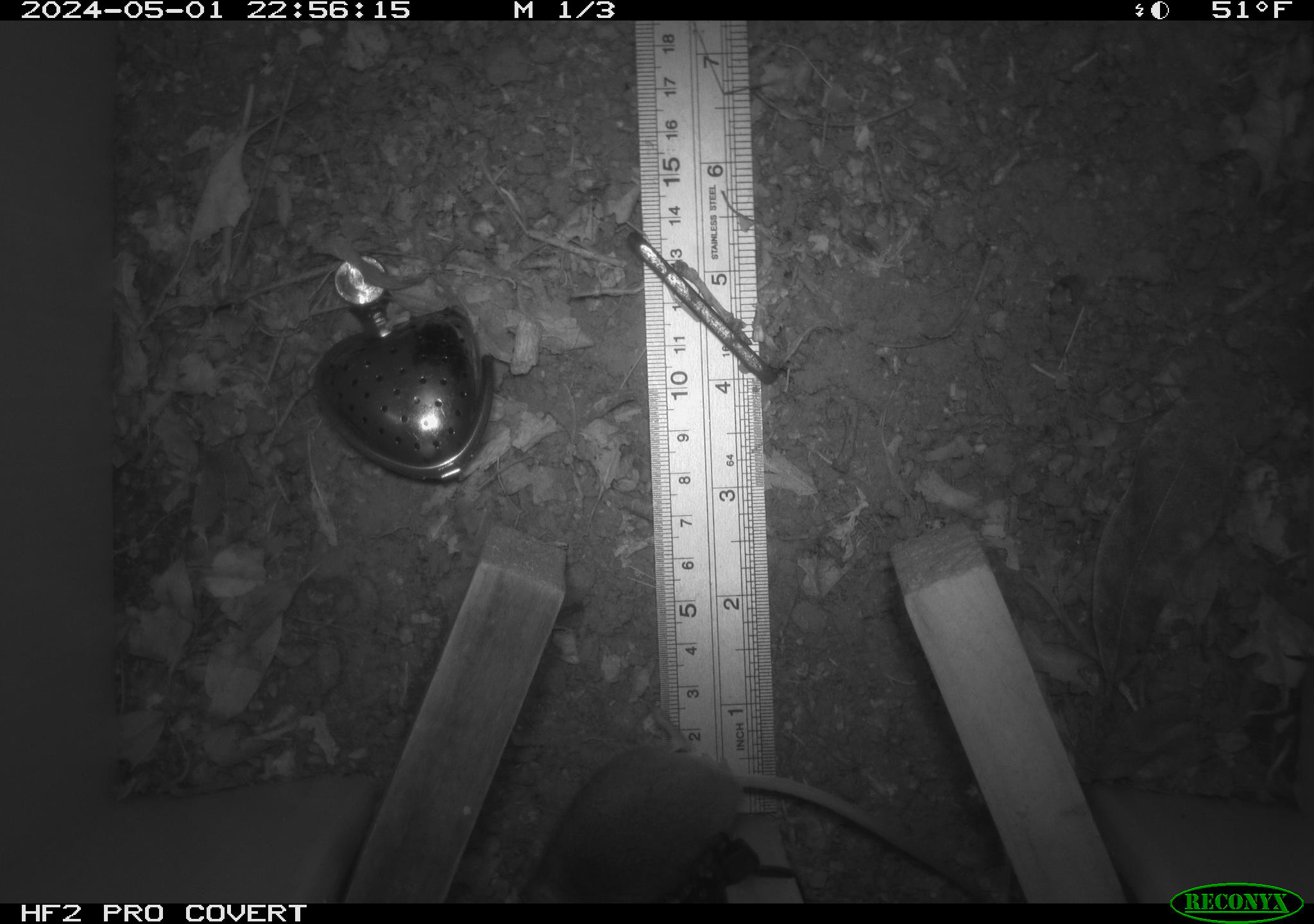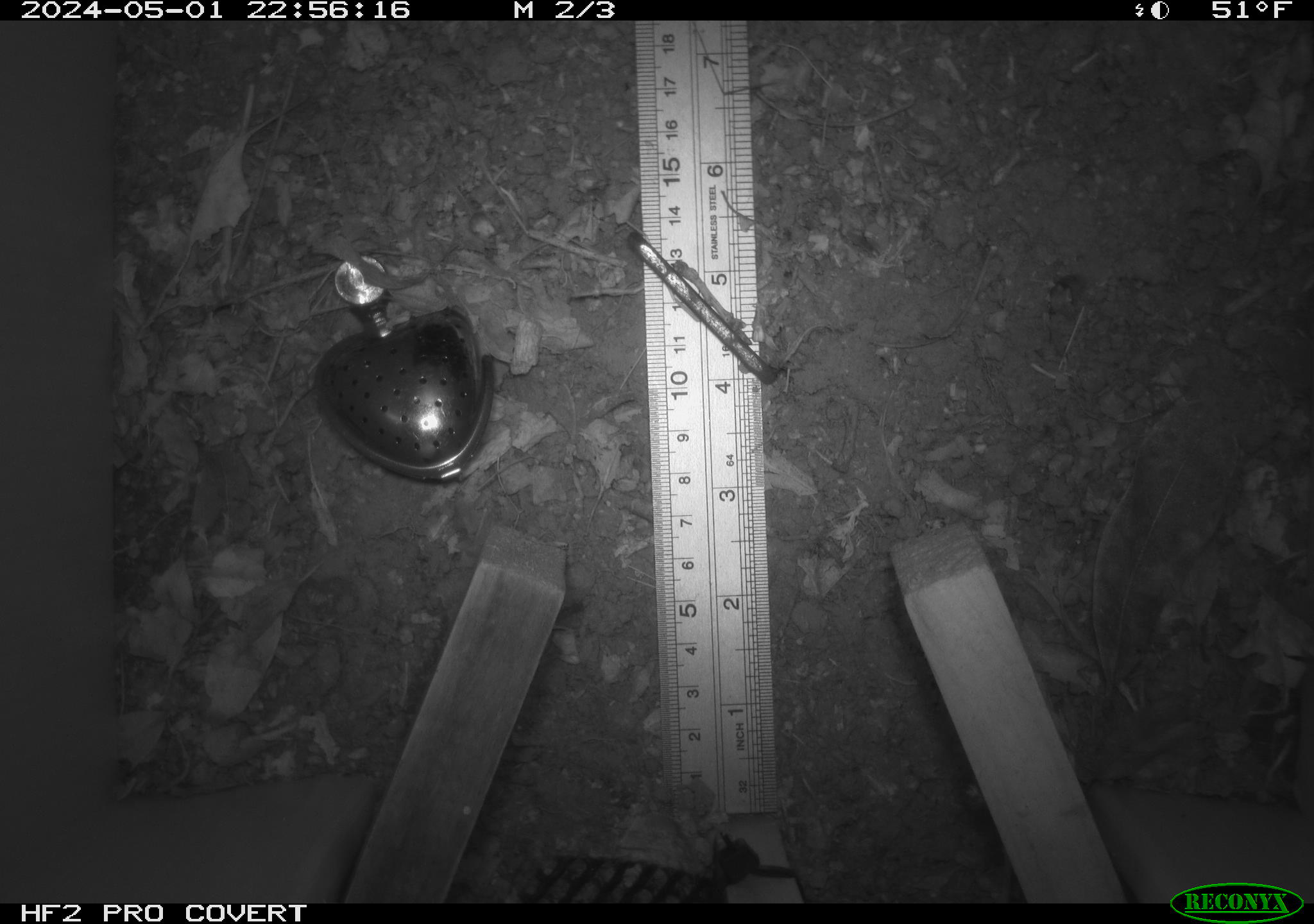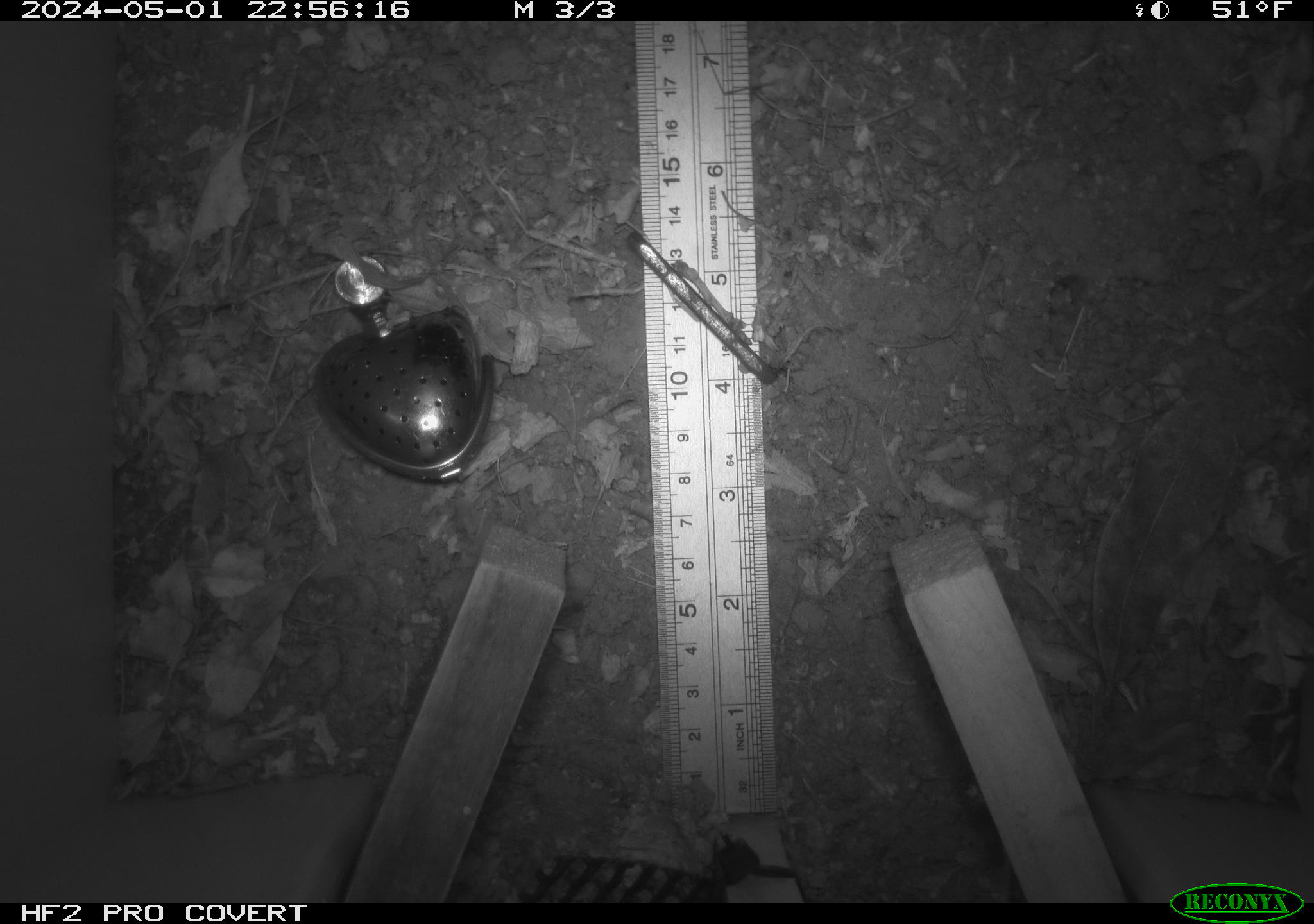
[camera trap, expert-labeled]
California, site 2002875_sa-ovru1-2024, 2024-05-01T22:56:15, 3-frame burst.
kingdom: Animalia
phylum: Chordata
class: Mammalia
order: Rodentia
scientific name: Rodentia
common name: rodent